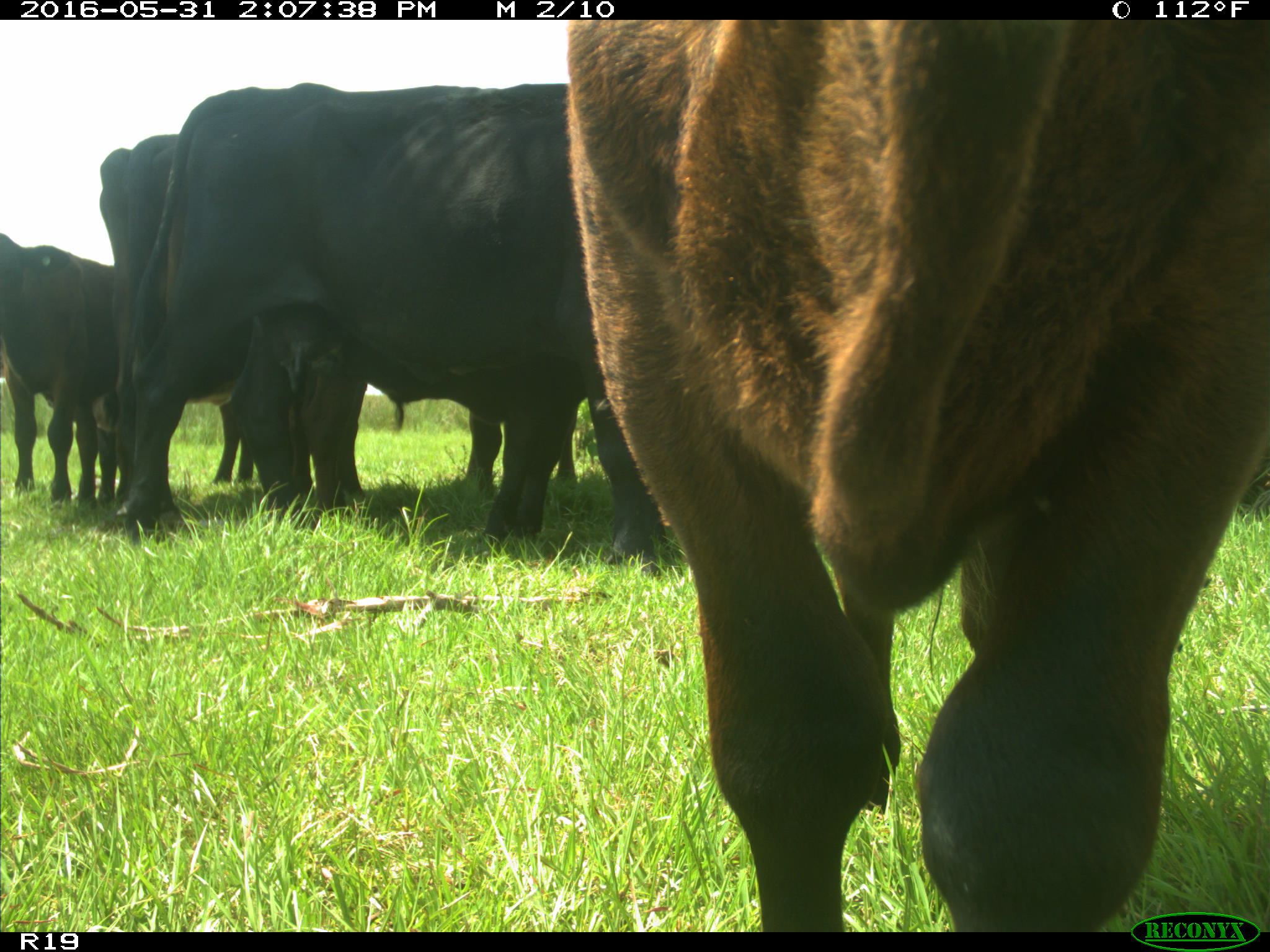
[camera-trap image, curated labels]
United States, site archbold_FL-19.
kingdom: Animalia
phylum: Chordata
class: Mammalia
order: Artiodactyla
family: Bovidae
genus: Bos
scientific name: Bos taurus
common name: domestic cow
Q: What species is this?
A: Bos taurus (domestic cow).